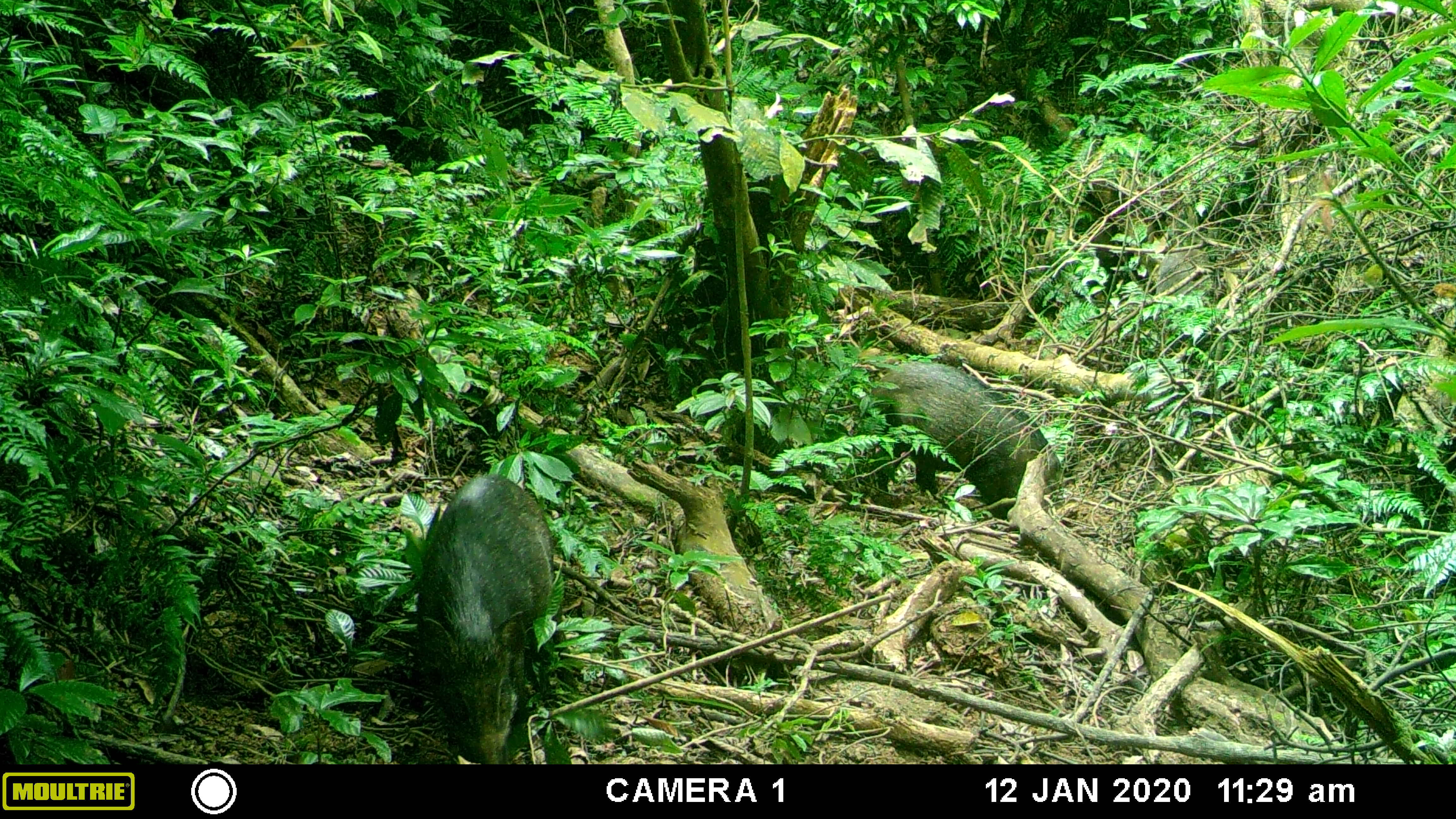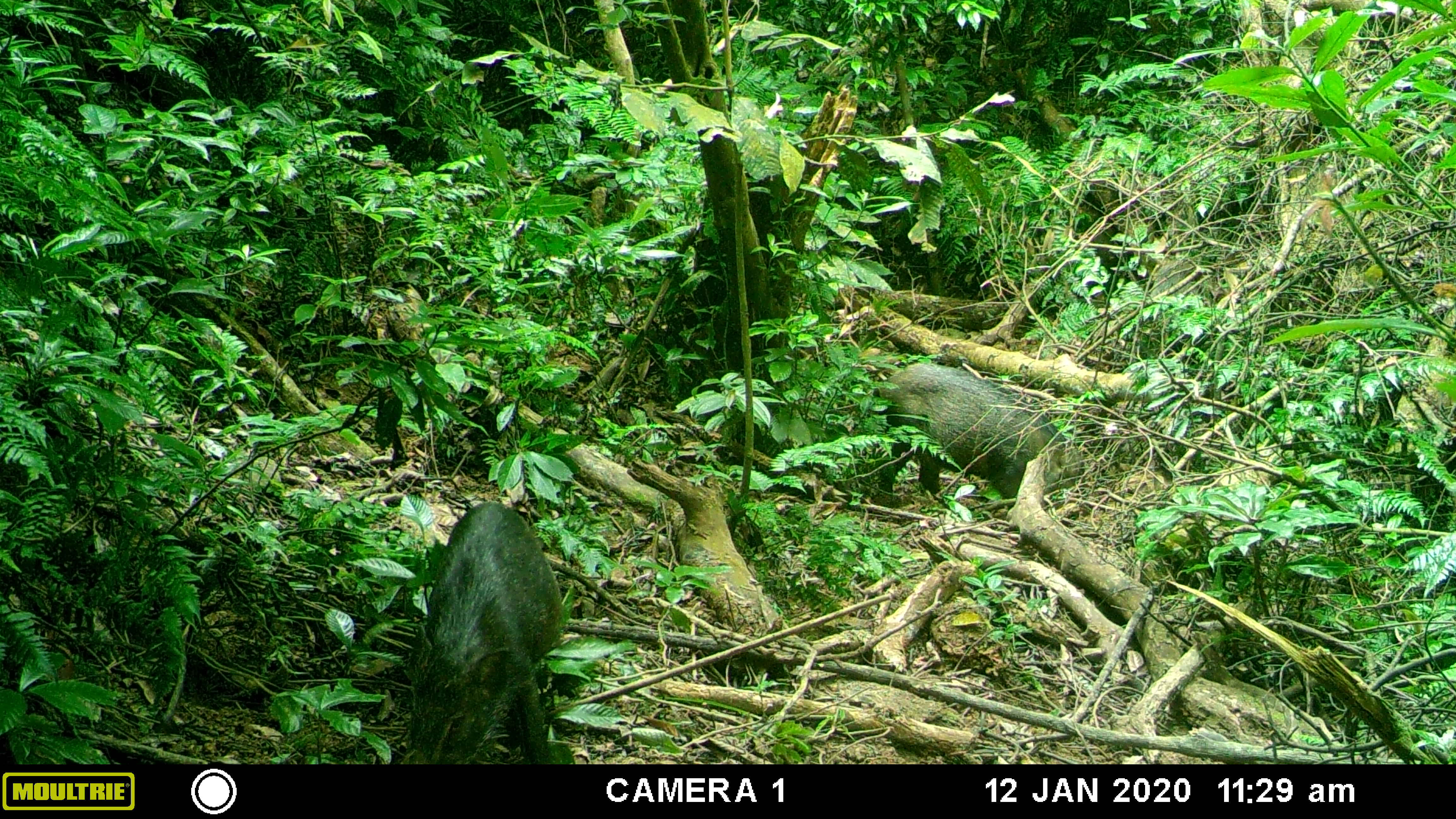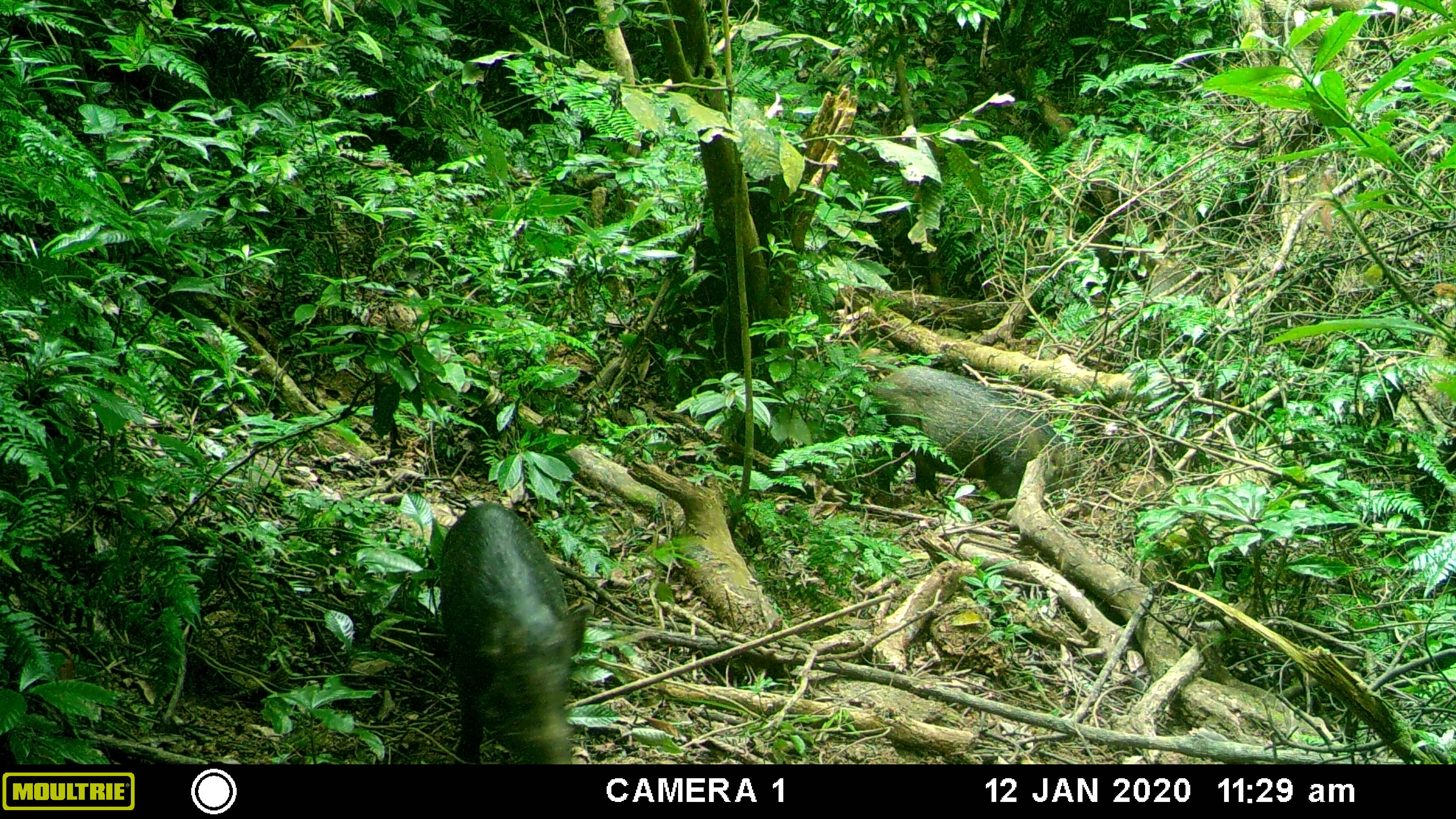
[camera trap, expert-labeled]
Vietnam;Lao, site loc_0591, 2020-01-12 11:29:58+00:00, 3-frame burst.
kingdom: Animalia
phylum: Chordata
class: Mammalia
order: Artiodactyla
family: Suidae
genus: Sus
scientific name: Sus scrofa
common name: eurasian wild pig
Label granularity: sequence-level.